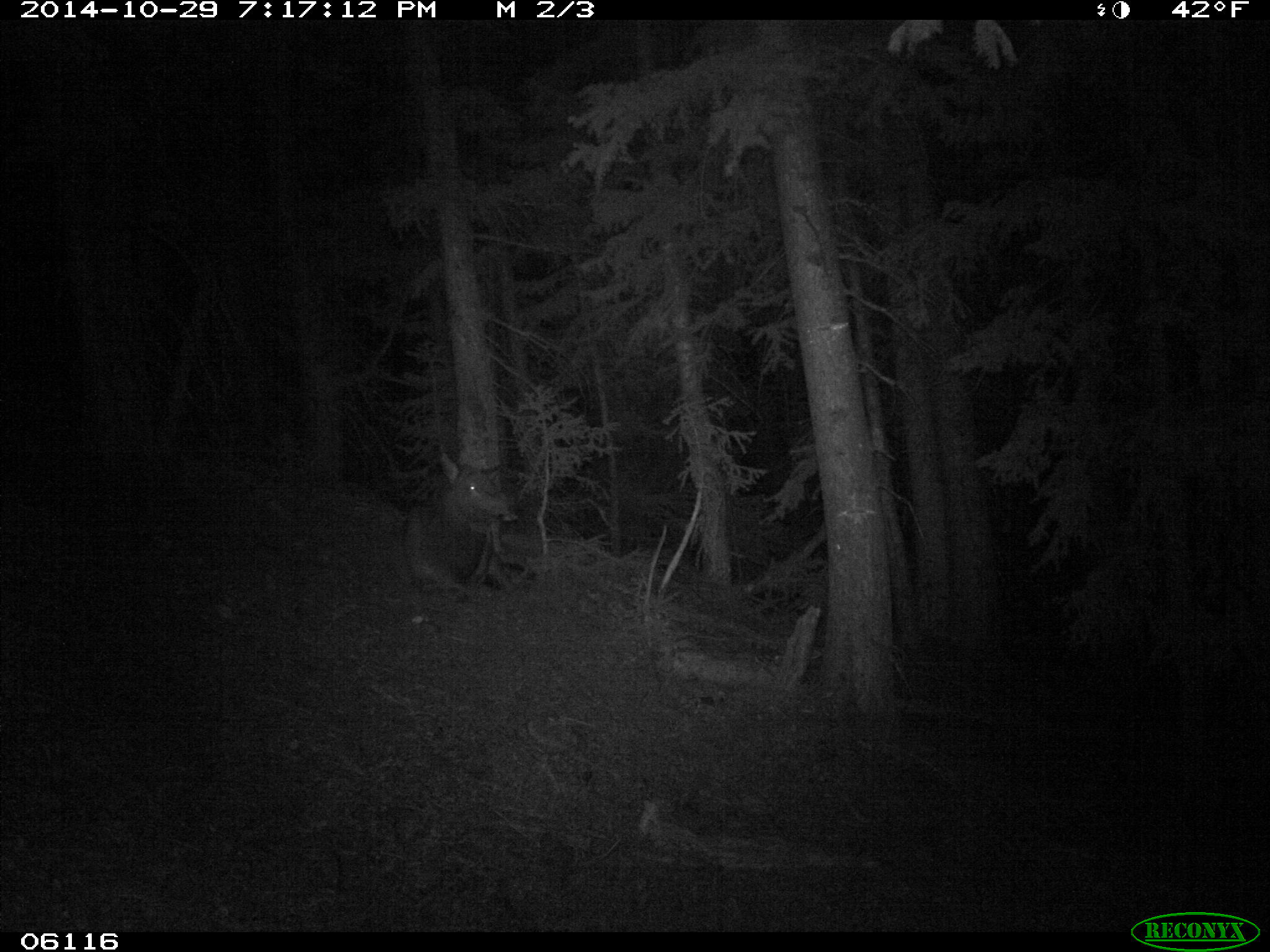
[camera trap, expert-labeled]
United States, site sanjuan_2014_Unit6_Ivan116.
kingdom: Animalia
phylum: Chordata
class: Mammalia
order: Artiodactyla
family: Cervidae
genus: Cervus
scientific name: Cervus elaphus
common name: red deer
Cervus elaphus (red deer).